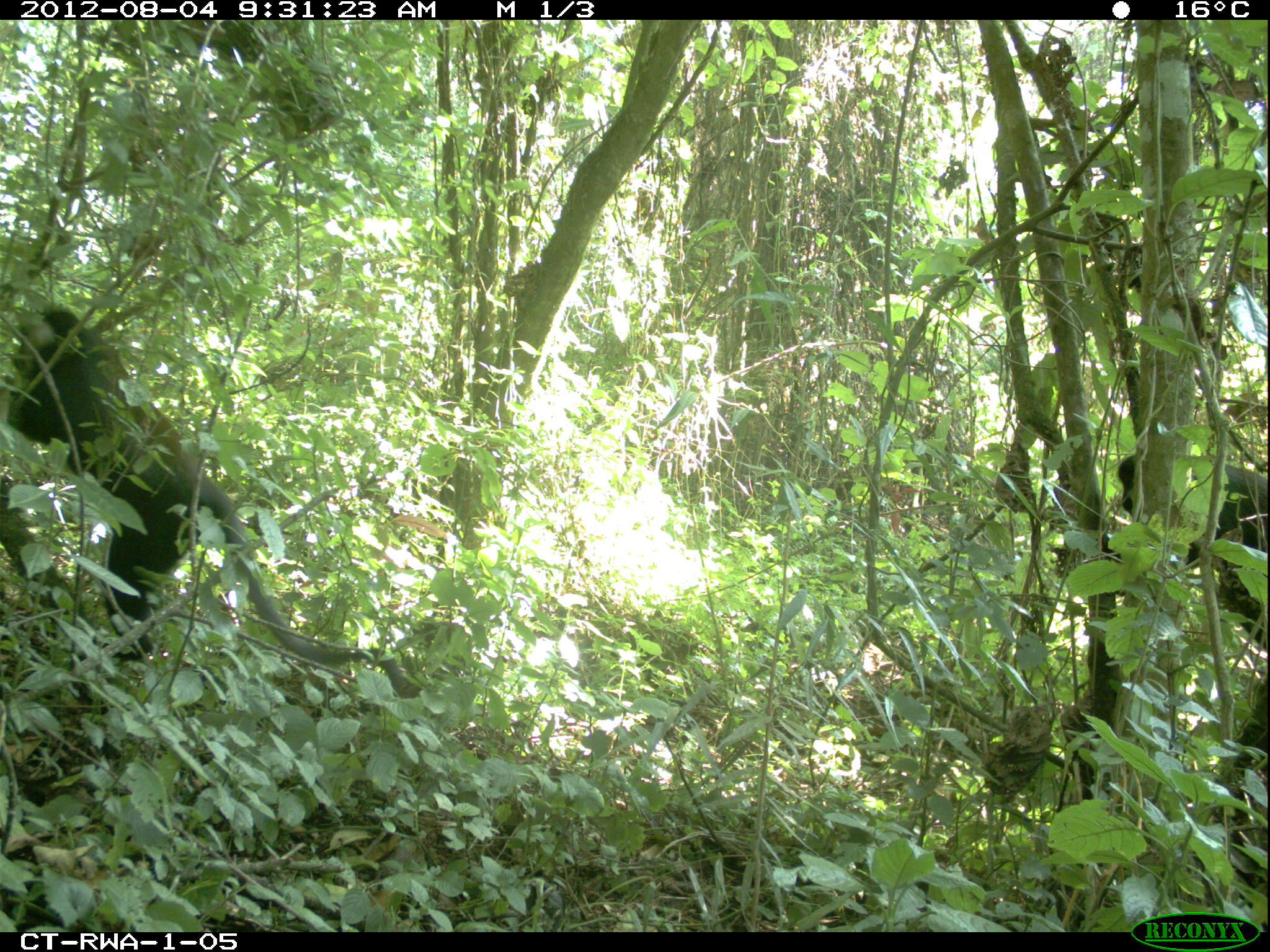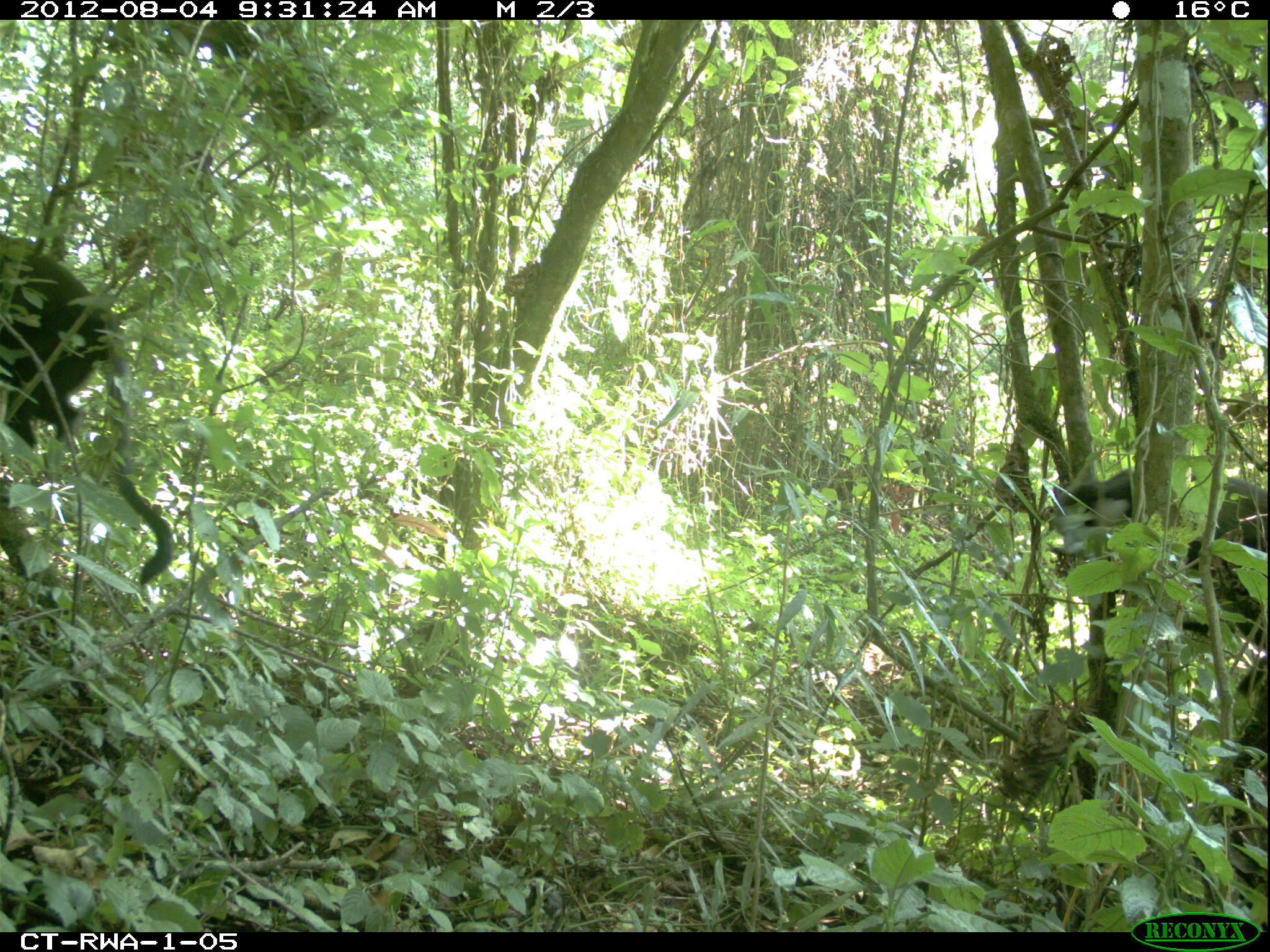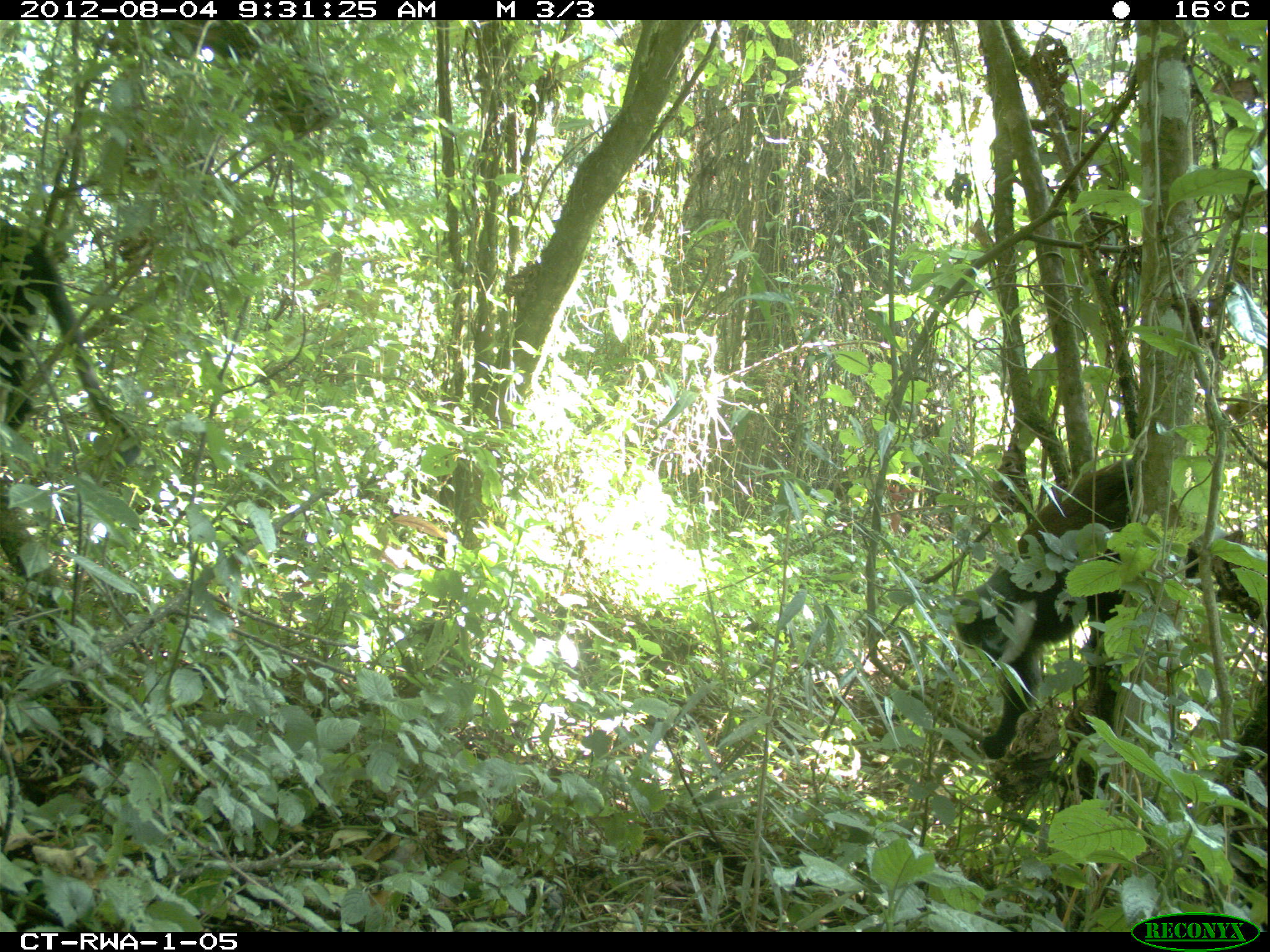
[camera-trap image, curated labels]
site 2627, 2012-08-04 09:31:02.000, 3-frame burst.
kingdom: Animalia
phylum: Chordata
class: Mammalia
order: Primates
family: Cercopithecidae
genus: Allochrocebus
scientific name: Allochrocebus lhoesti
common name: l'hoest's monkey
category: cercopithecus lhoesti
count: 1